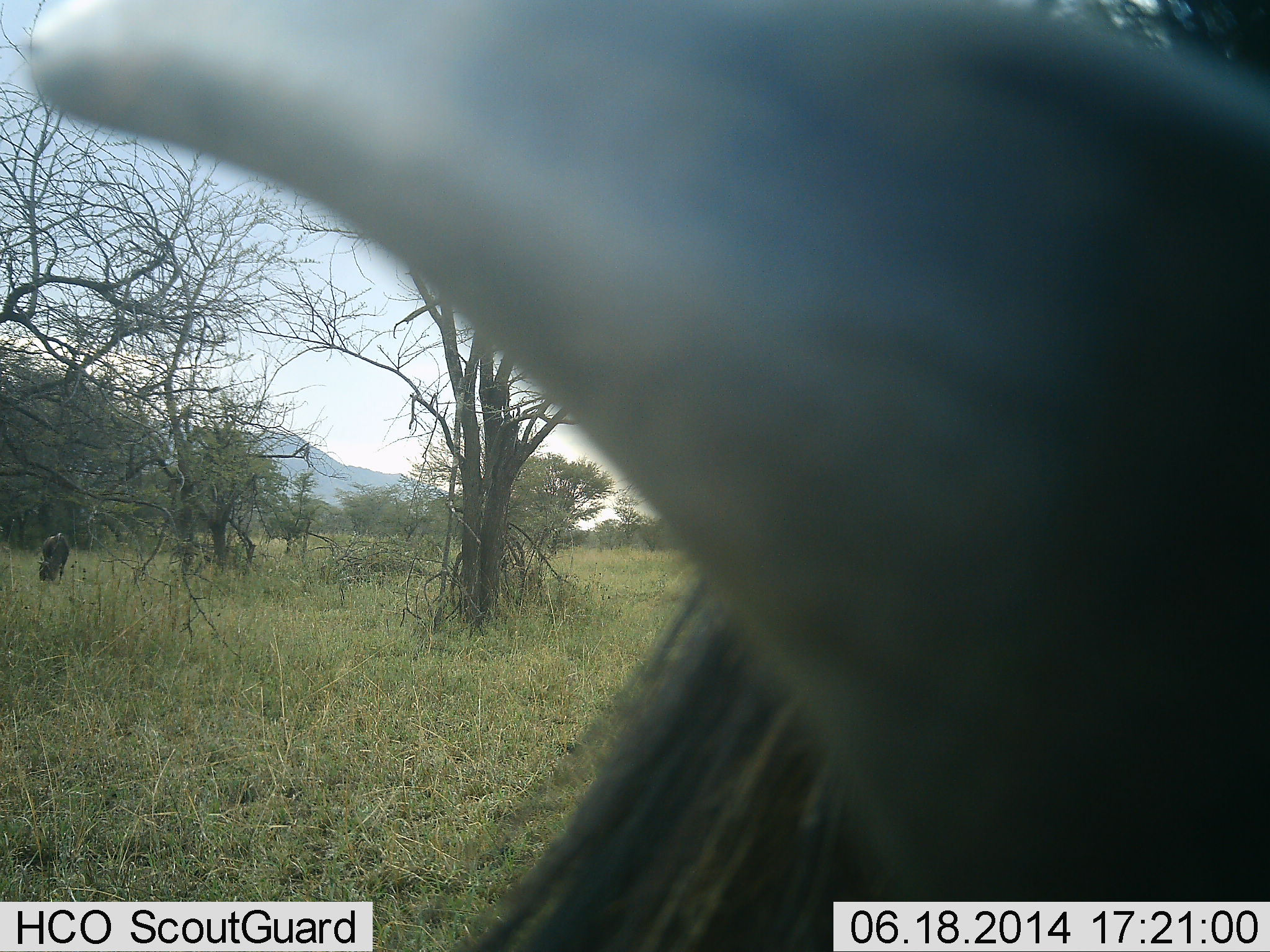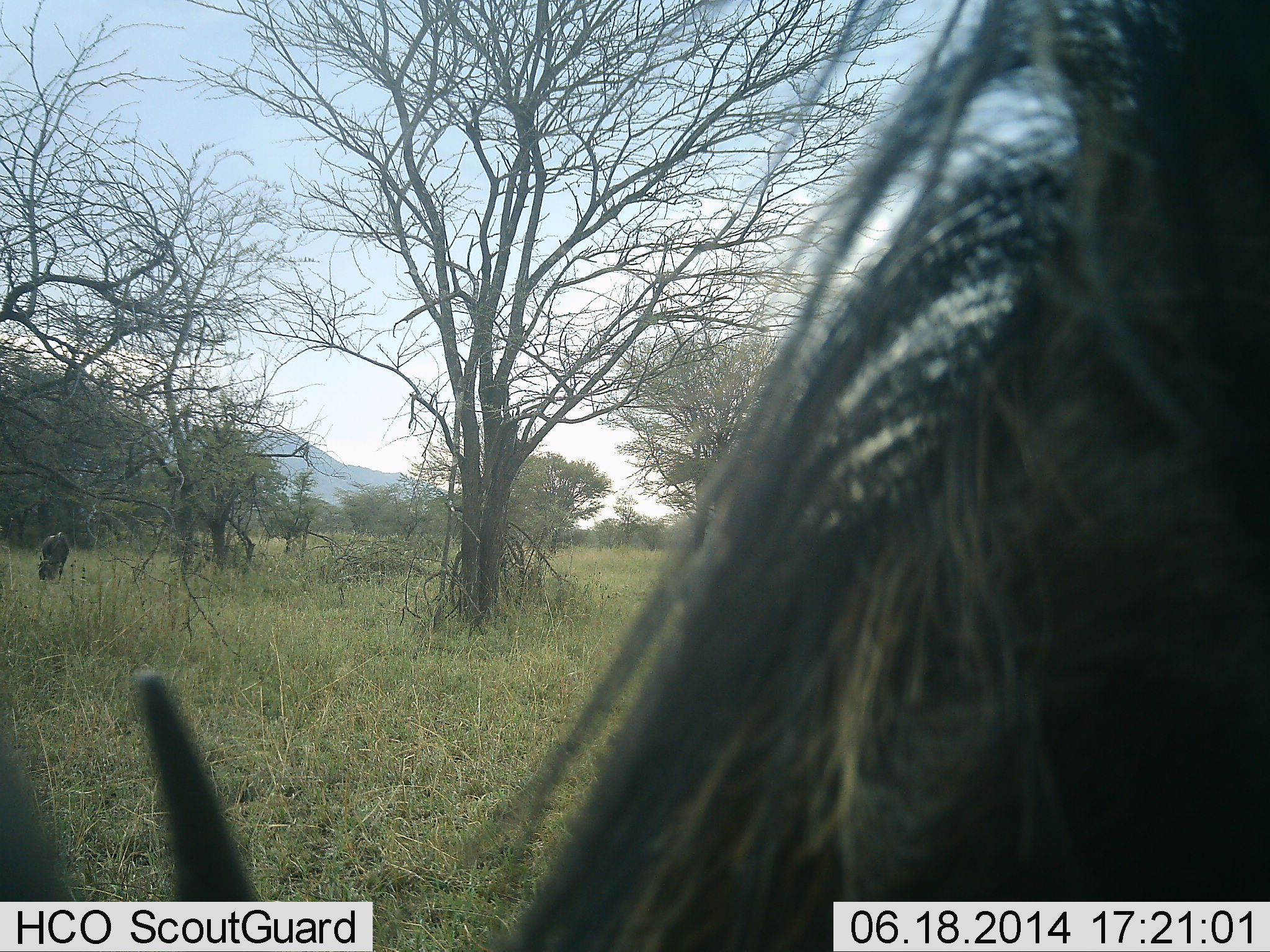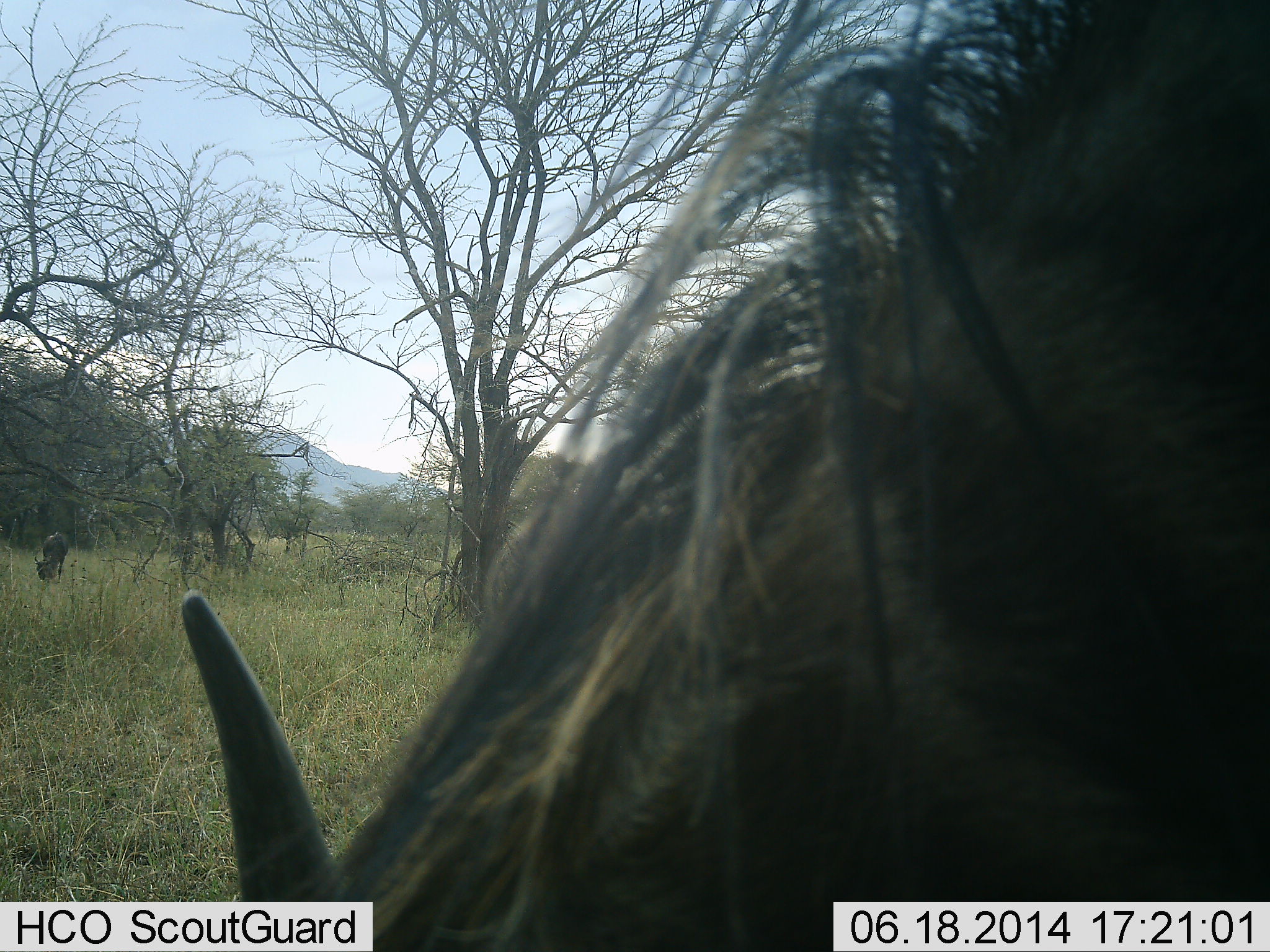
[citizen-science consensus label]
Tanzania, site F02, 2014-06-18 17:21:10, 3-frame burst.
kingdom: Animalia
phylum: Chordata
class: Mammalia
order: Artiodactyla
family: Bovidae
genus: Connochaetes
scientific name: Connochaetes taurinus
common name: blue wildebeest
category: wildebeest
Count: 2.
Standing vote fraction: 30%.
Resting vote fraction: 0%.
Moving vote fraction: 20%.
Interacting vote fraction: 0%.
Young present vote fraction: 0%.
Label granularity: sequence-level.